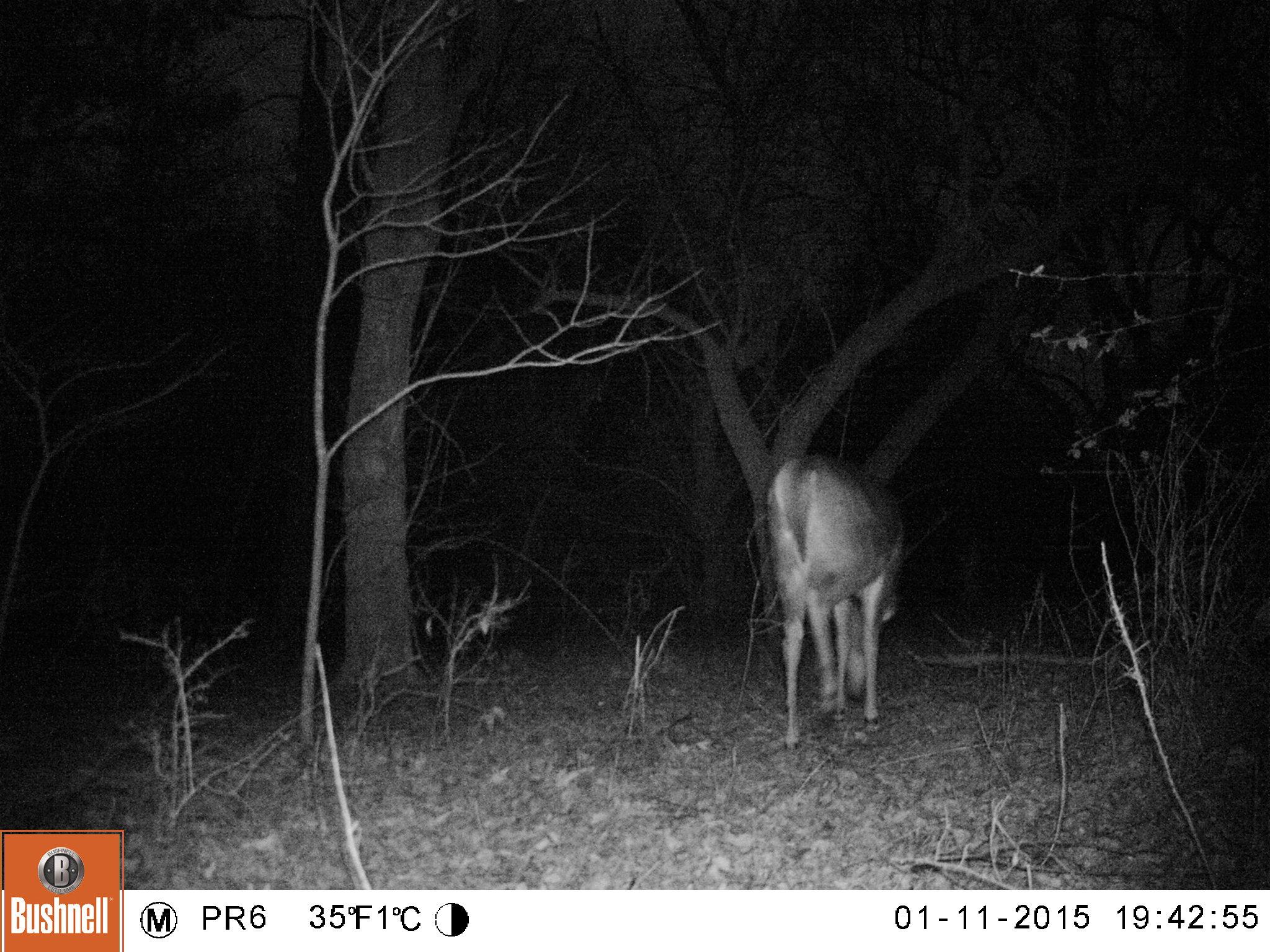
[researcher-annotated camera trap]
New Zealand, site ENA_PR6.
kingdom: Animalia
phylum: Chordata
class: Mammalia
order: Artiodactyla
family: Cervidae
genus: Odocoileus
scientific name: Odocoileus virginianus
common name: white-tailed deer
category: white tailed deer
White tailed deer (white-tailed deer) (Odocoileus virginianus).